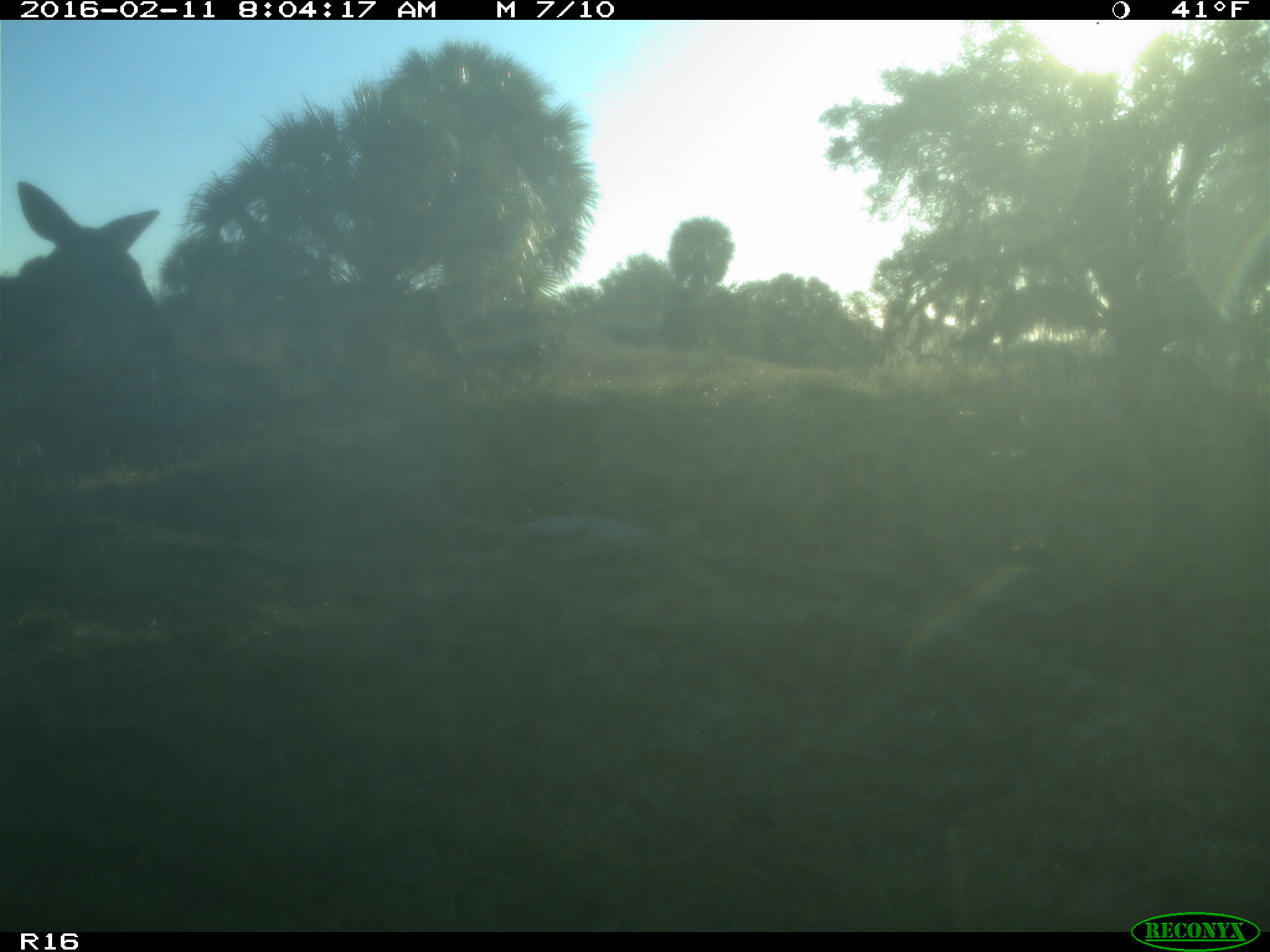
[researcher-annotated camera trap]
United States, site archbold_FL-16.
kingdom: Animalia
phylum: Chordata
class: Mammalia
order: Artiodactyla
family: Cervidae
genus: Odocoileus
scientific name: Odocoileus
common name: deer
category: unidentified deer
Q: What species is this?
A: Unidentified deer (deer) (Odocoileus).